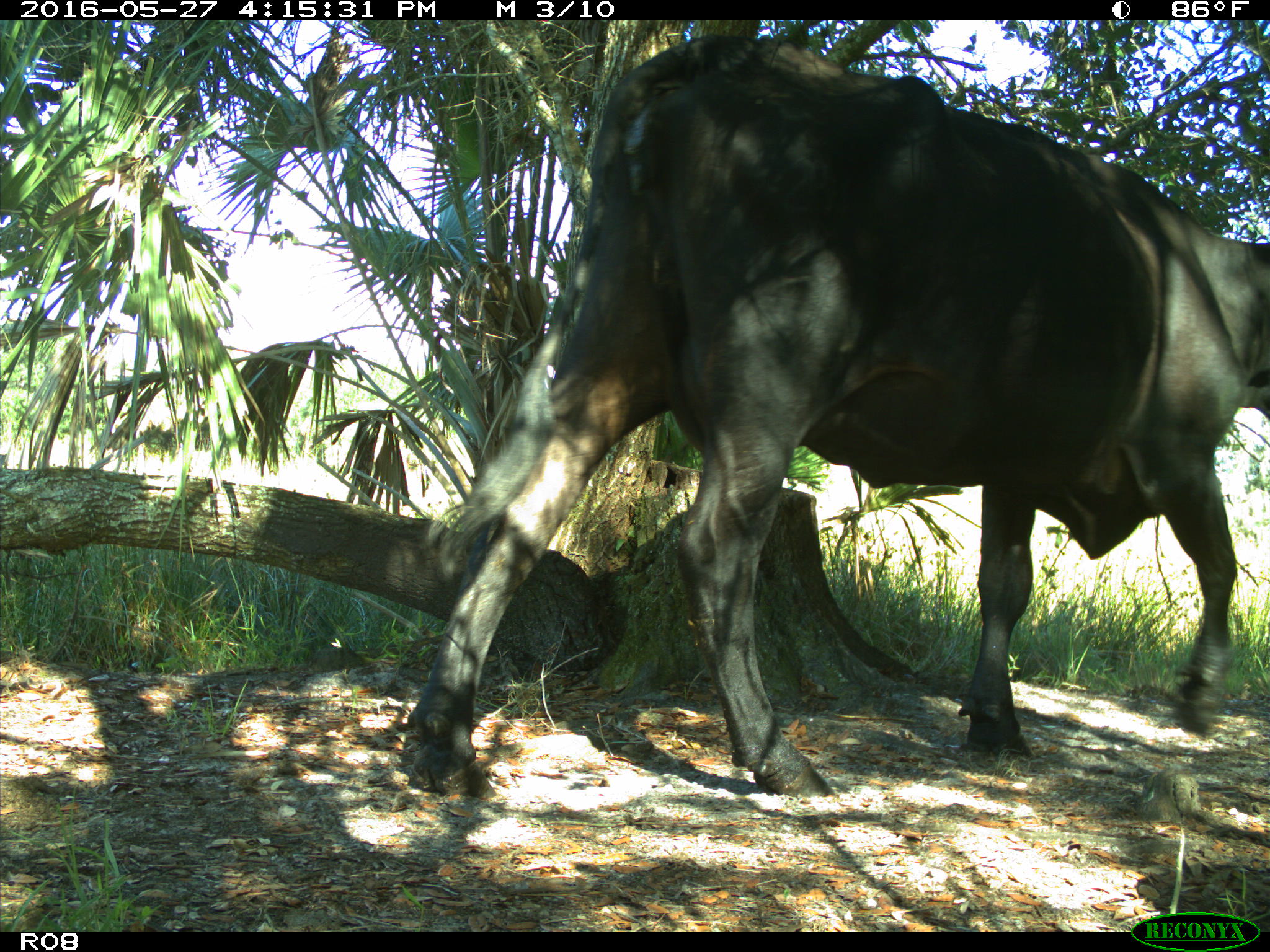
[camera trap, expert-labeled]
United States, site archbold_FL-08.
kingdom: Animalia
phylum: Chordata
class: Mammalia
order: Artiodactyla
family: Bovidae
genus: Bos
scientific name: Bos taurus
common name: domestic cow